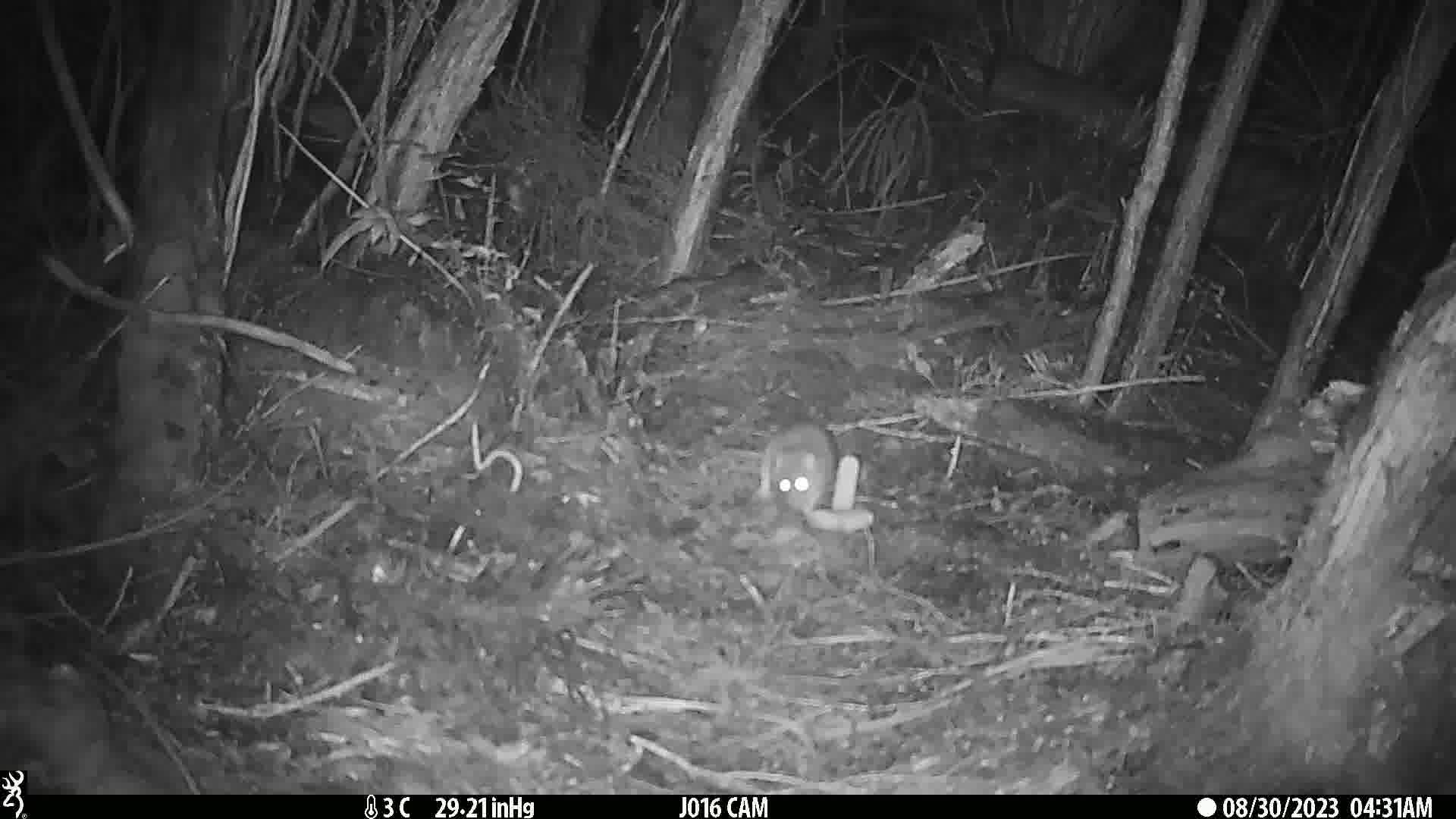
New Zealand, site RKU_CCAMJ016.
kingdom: Animalia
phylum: Chordata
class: Mammalia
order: Rodentia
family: Muridae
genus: Rattus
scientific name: Rattus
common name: rat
Rat (Rattus).